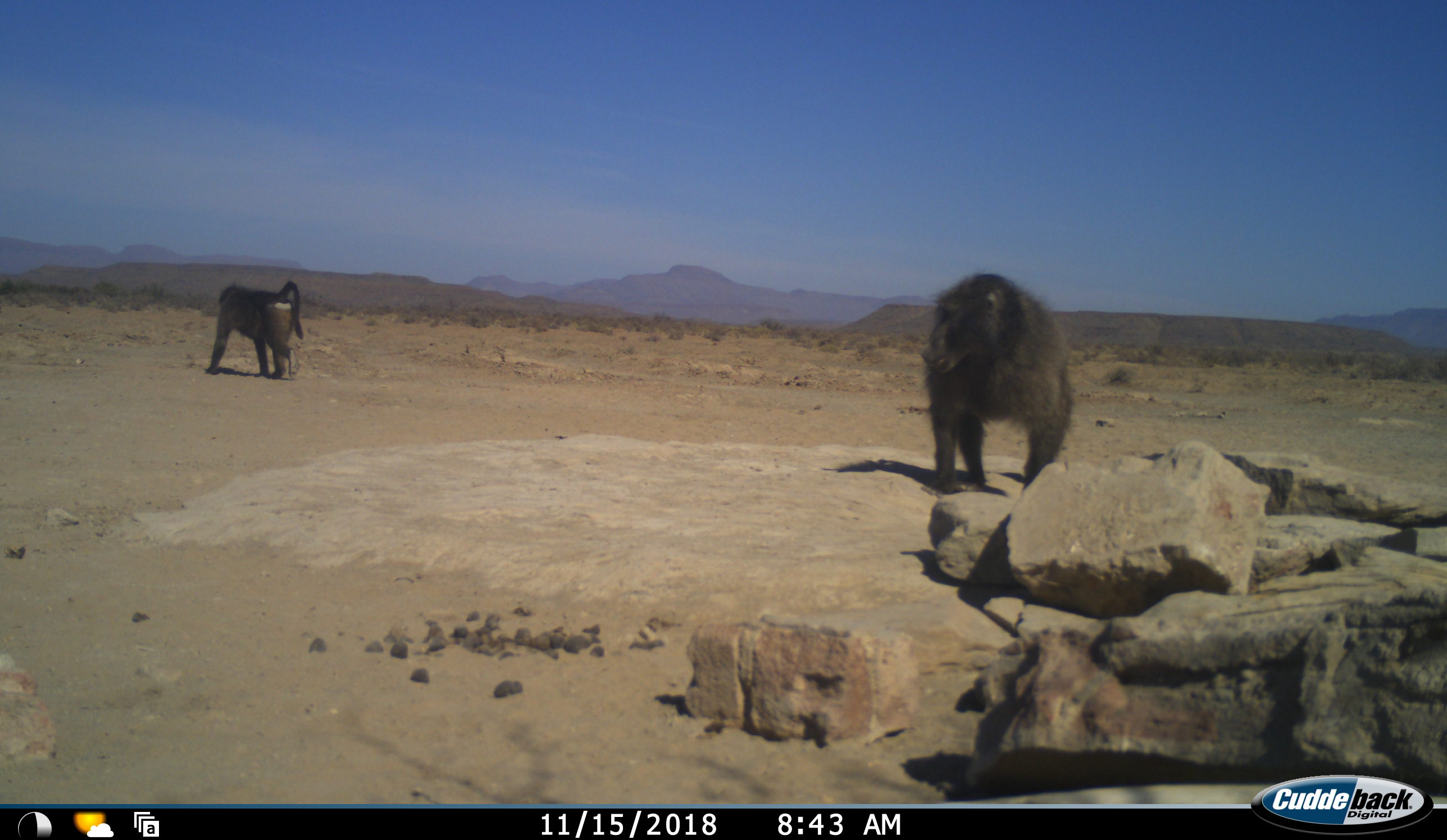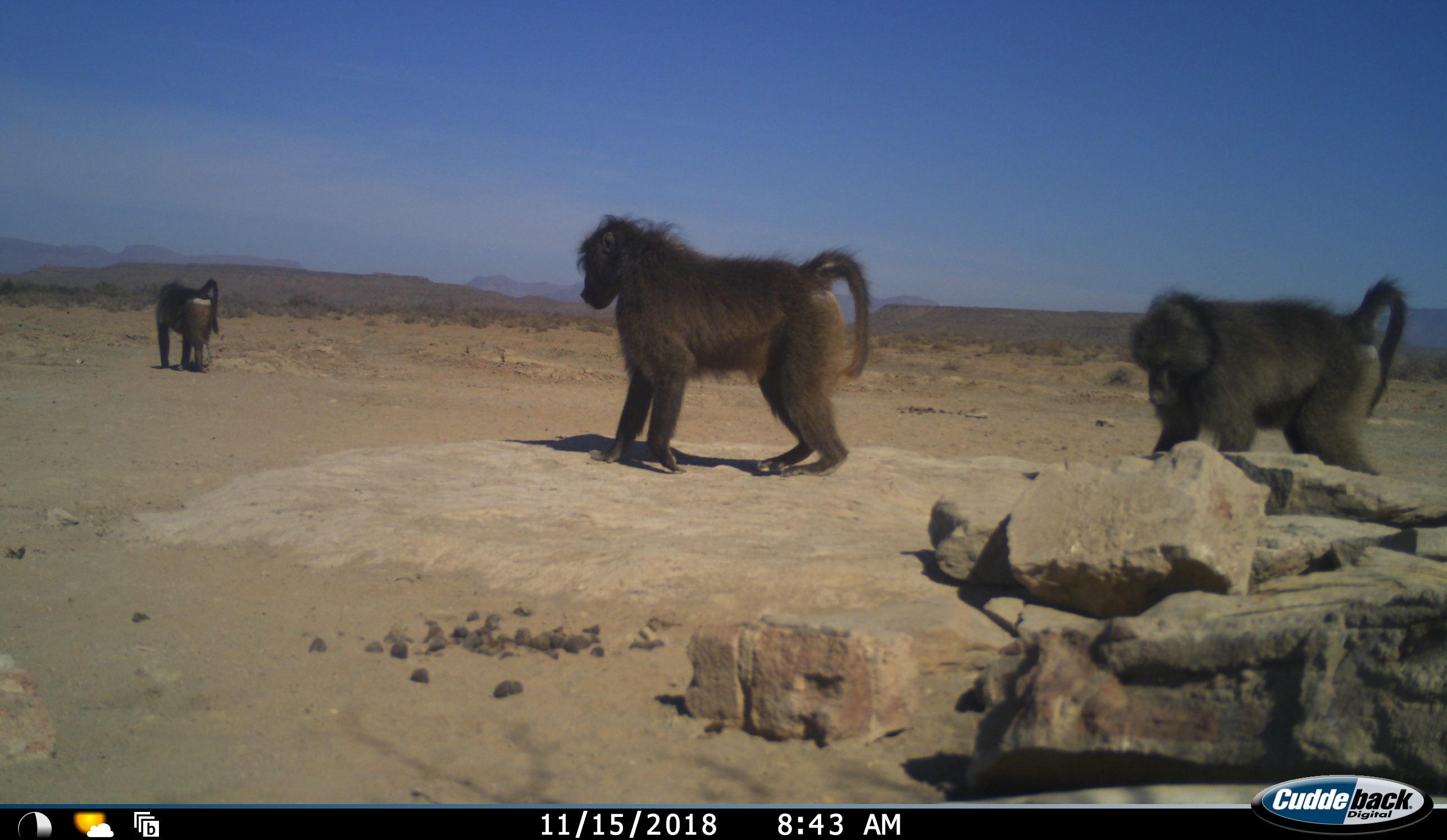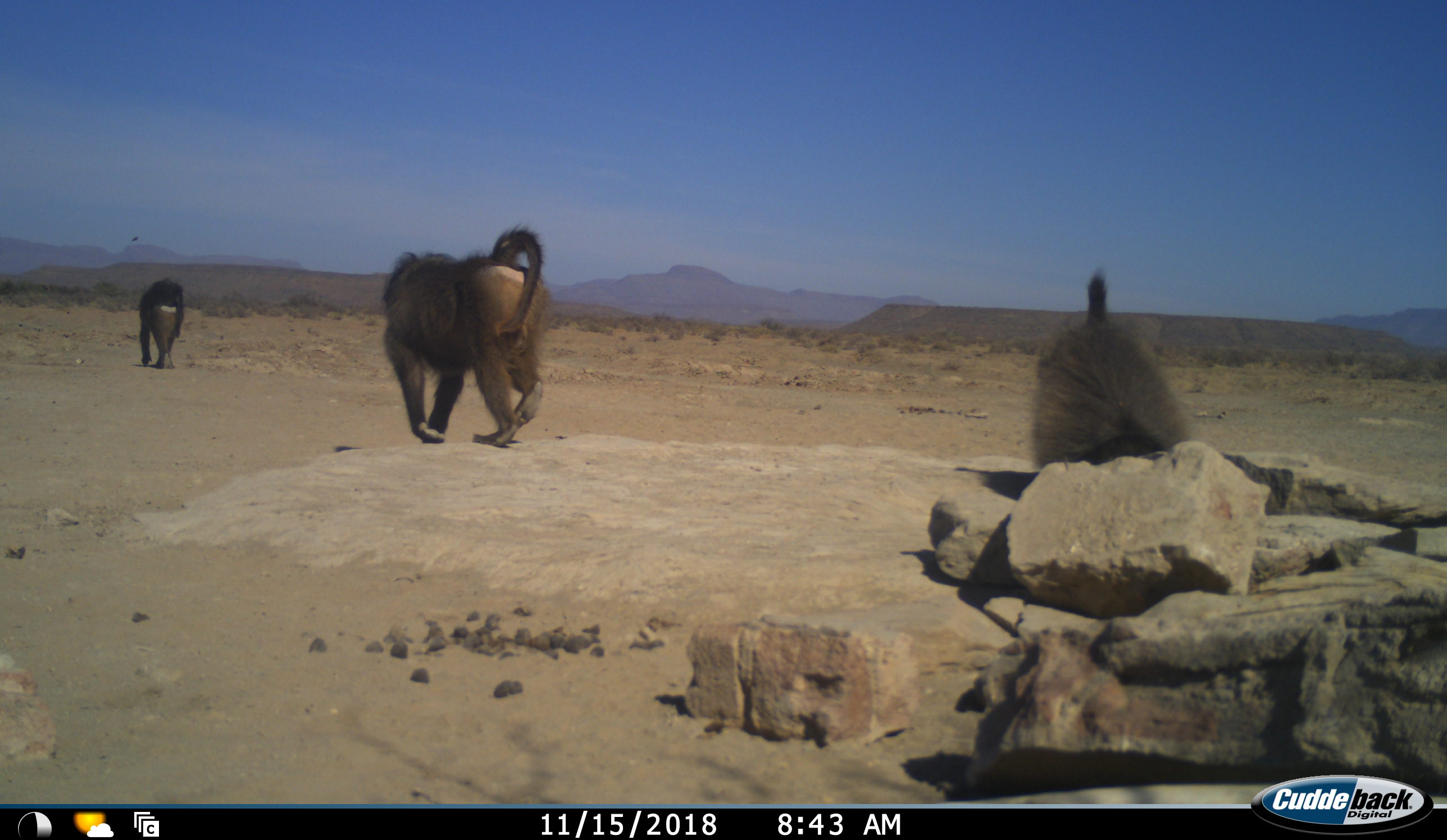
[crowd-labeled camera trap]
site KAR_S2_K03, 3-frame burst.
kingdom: Animalia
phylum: Chordata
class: Mammalia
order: Primates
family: Cercopithecidae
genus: Papio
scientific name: Papio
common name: baboon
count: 3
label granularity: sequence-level